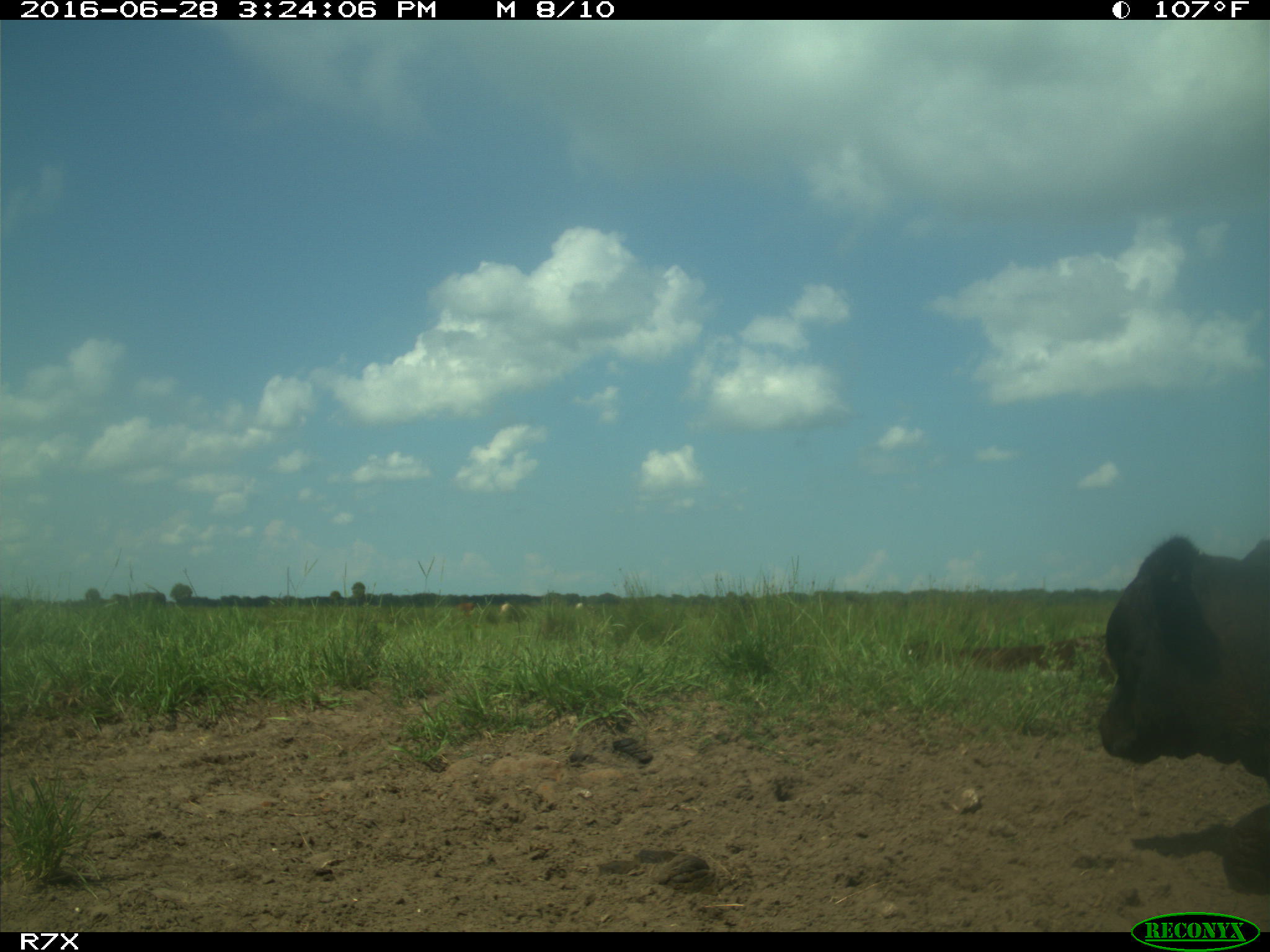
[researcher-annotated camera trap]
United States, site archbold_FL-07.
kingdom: Animalia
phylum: Chordata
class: Mammalia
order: Artiodactyla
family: Bovidae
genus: Bos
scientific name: Bos taurus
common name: domestic cow